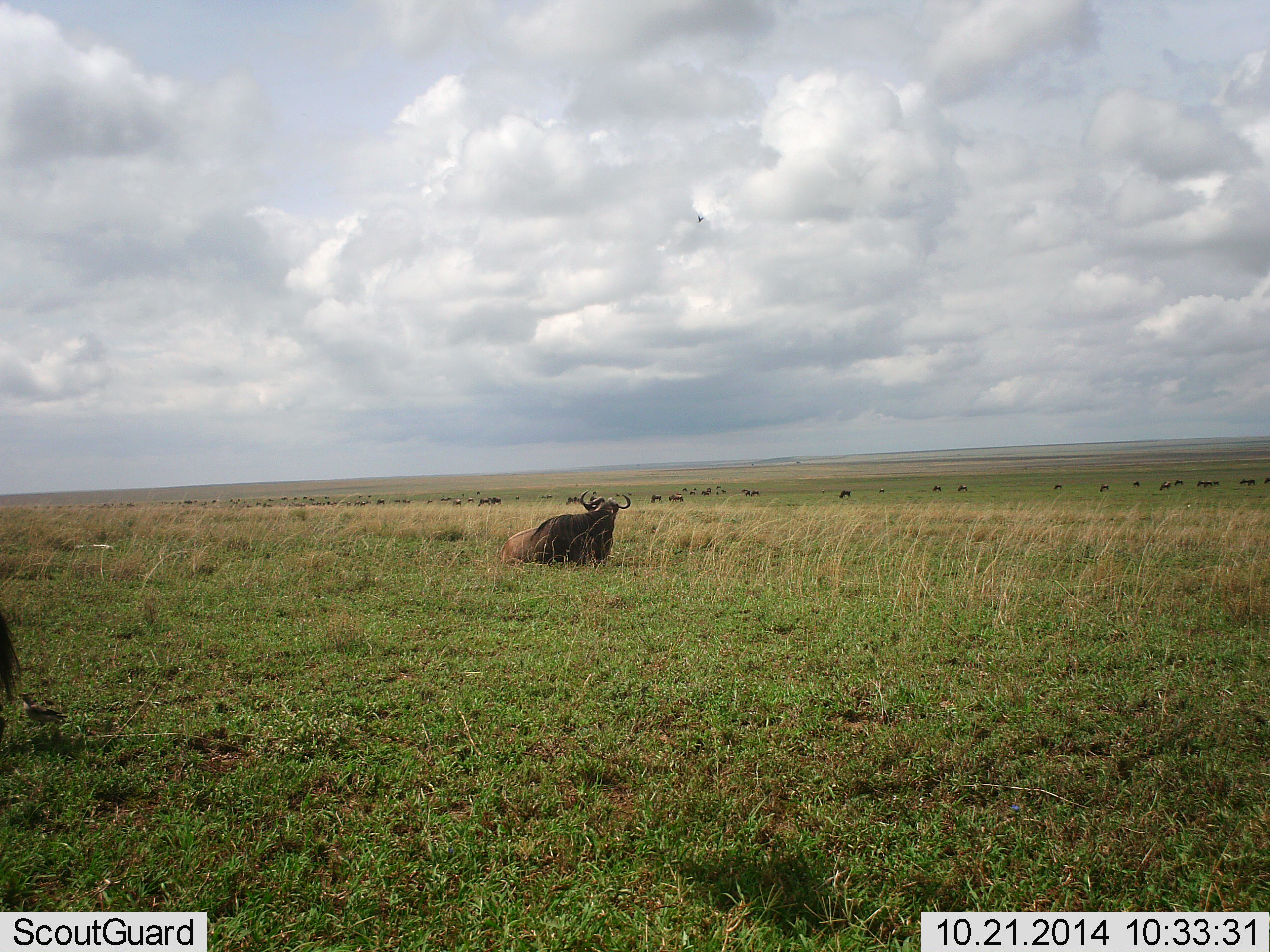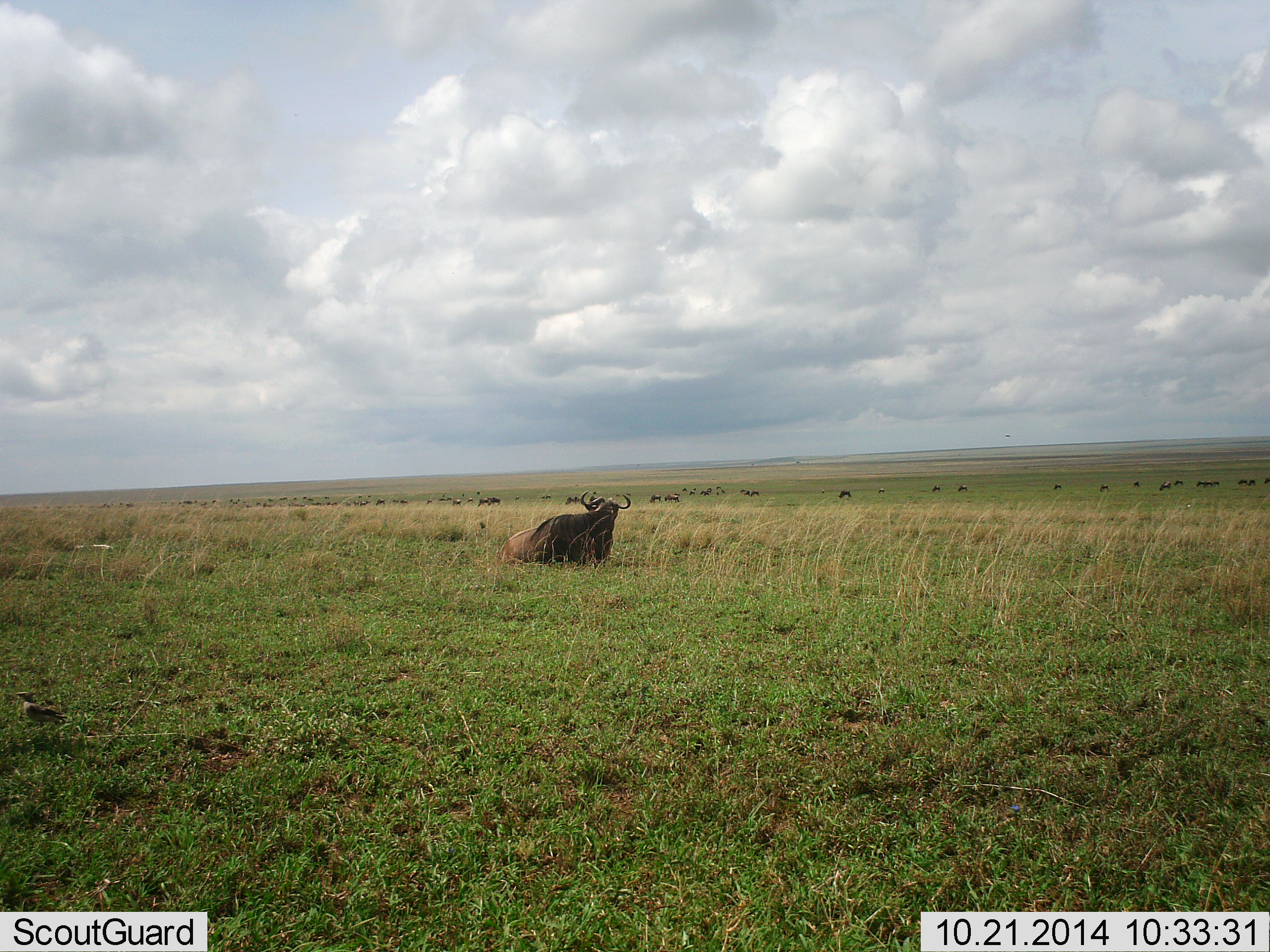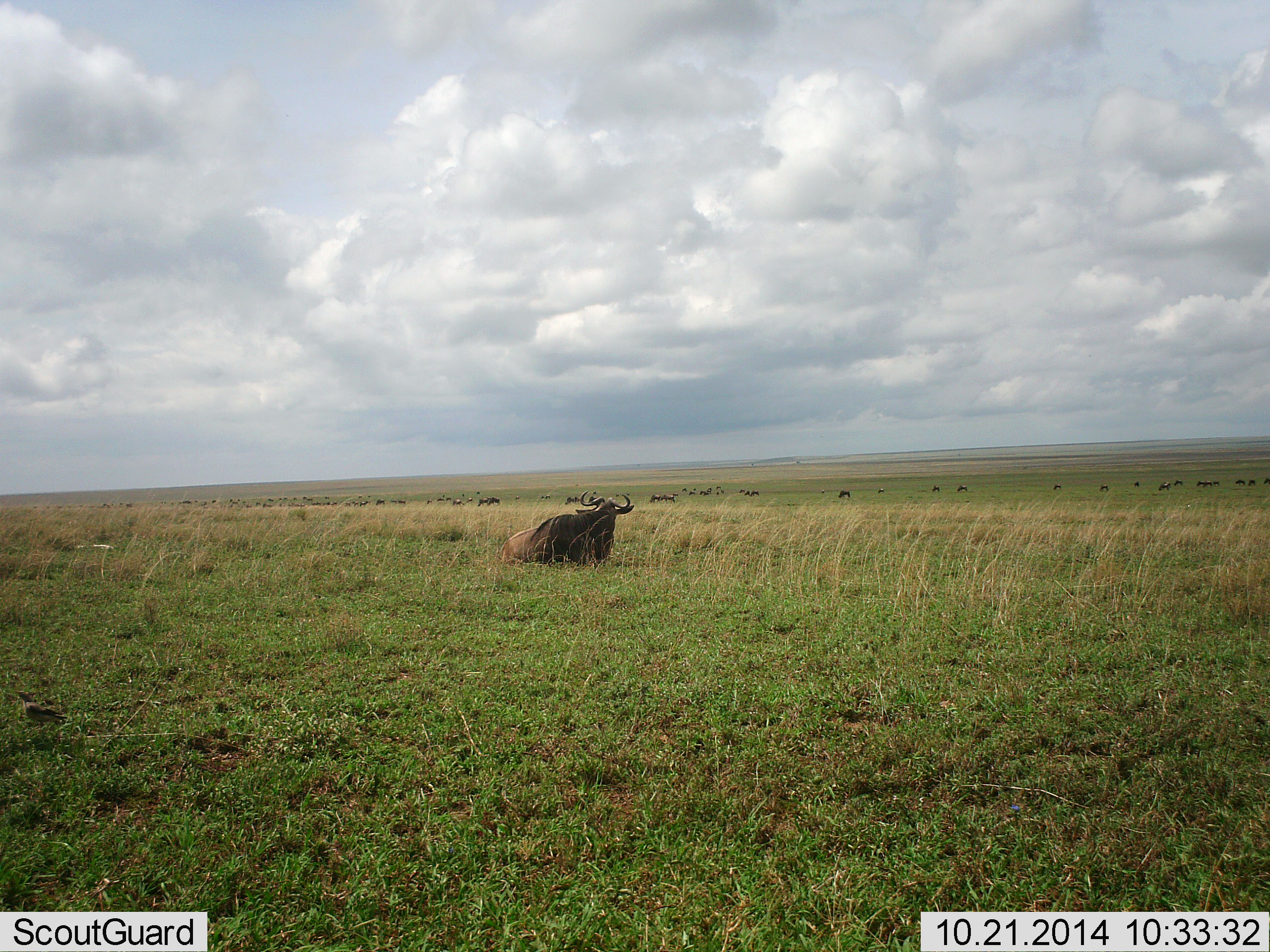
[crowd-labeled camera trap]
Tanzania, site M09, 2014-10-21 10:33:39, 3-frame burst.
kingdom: Animalia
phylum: Chordata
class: Mammalia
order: Artiodactyla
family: Bovidae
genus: Connochaetes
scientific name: Connochaetes taurinus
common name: blue wildebeest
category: wildebeest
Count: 11-50.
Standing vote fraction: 45%.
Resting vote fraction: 100%.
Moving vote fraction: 27%.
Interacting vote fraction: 0%.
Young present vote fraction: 0%.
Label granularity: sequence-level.